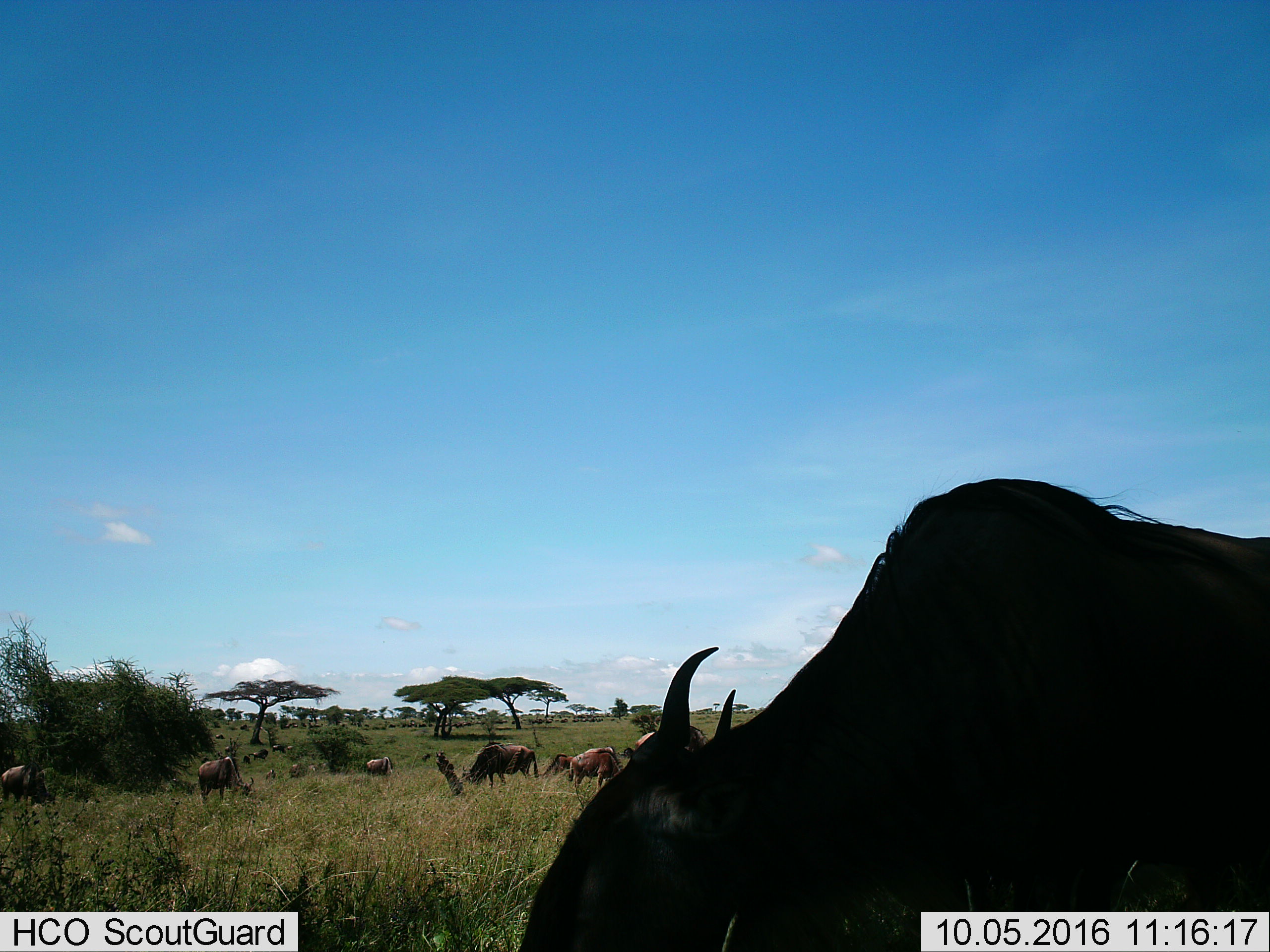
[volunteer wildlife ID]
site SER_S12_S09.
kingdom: Animalia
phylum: Chordata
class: Mammalia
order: Artiodactyla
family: Bovidae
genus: Connochaetes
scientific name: Connochaetes taurinus taurinus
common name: blue wildebeest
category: wildebeestblue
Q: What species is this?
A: Wildebeestblue (blue wildebeest) (Connochaetes taurinus taurinus).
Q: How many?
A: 11-50.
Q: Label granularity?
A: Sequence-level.